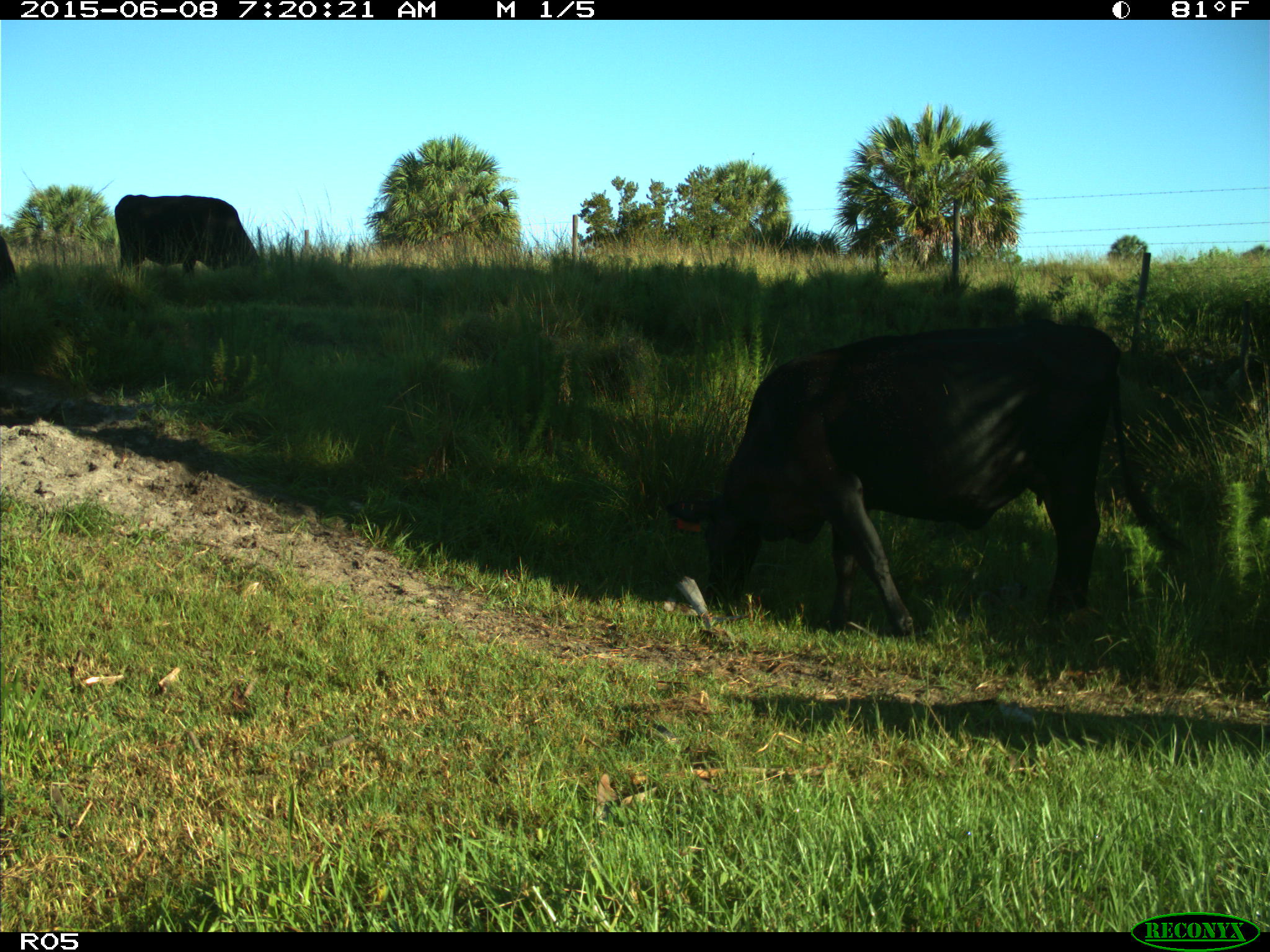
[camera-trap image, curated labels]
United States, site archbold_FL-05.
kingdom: Animalia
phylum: Chordata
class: Mammalia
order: Artiodactyla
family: Bovidae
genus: Bos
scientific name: Bos taurus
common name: domestic cow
Bos taurus (domestic cow).